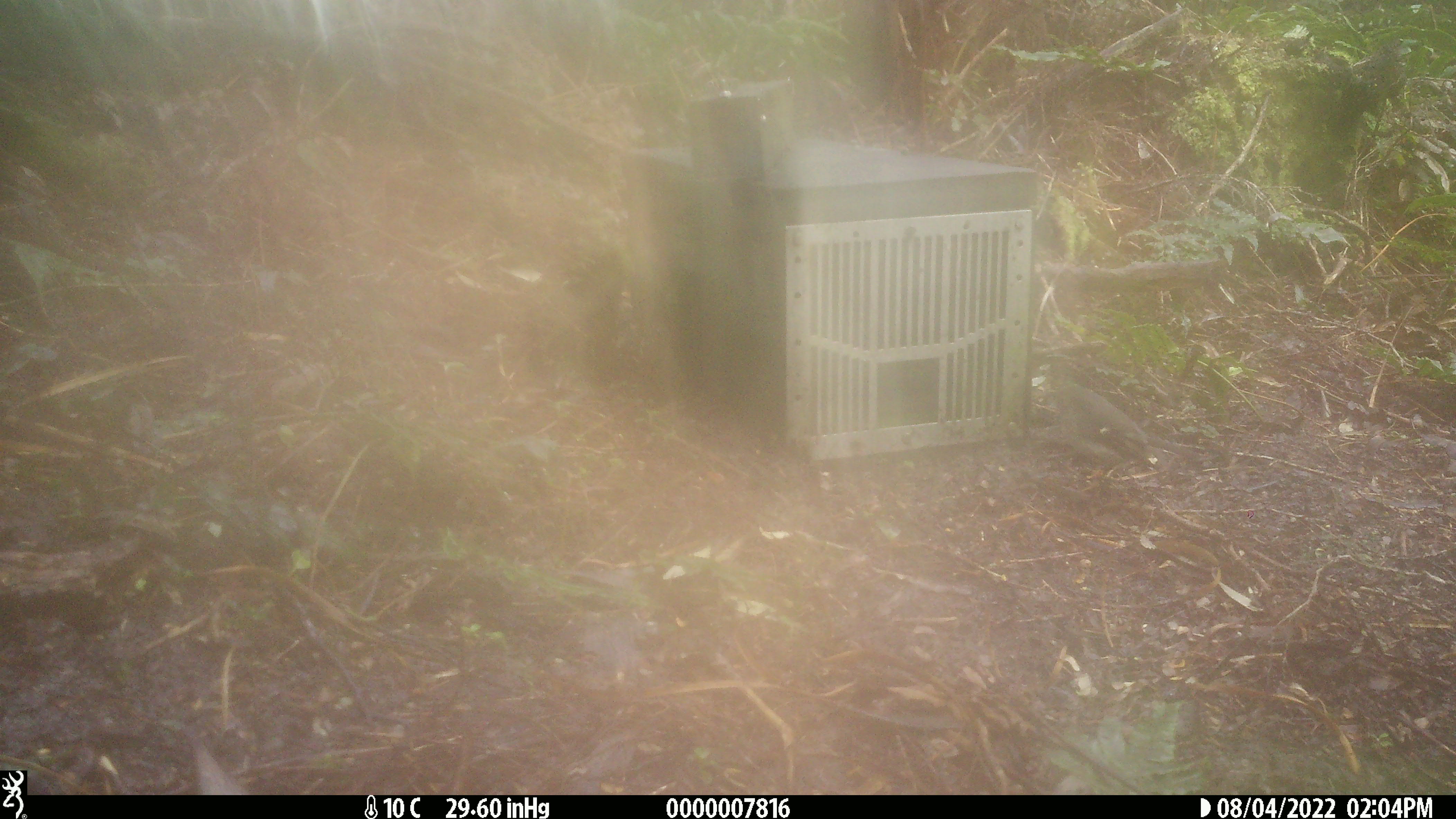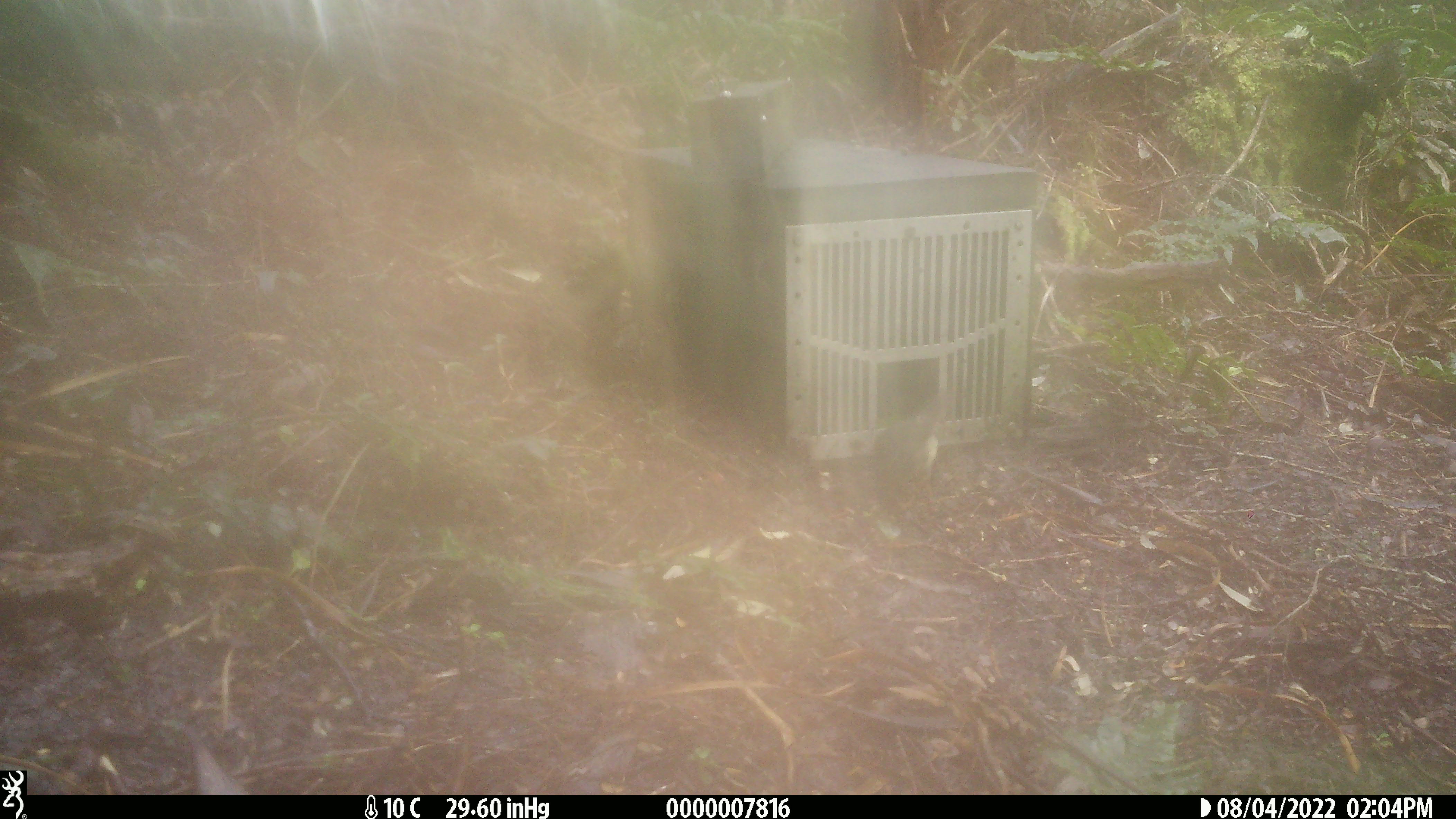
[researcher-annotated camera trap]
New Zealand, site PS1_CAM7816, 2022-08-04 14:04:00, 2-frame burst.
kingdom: Animalia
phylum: Chordata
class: Aves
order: Passeriformes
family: Petroicidae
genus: Petroica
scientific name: Petroica macrocephala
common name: tomtit